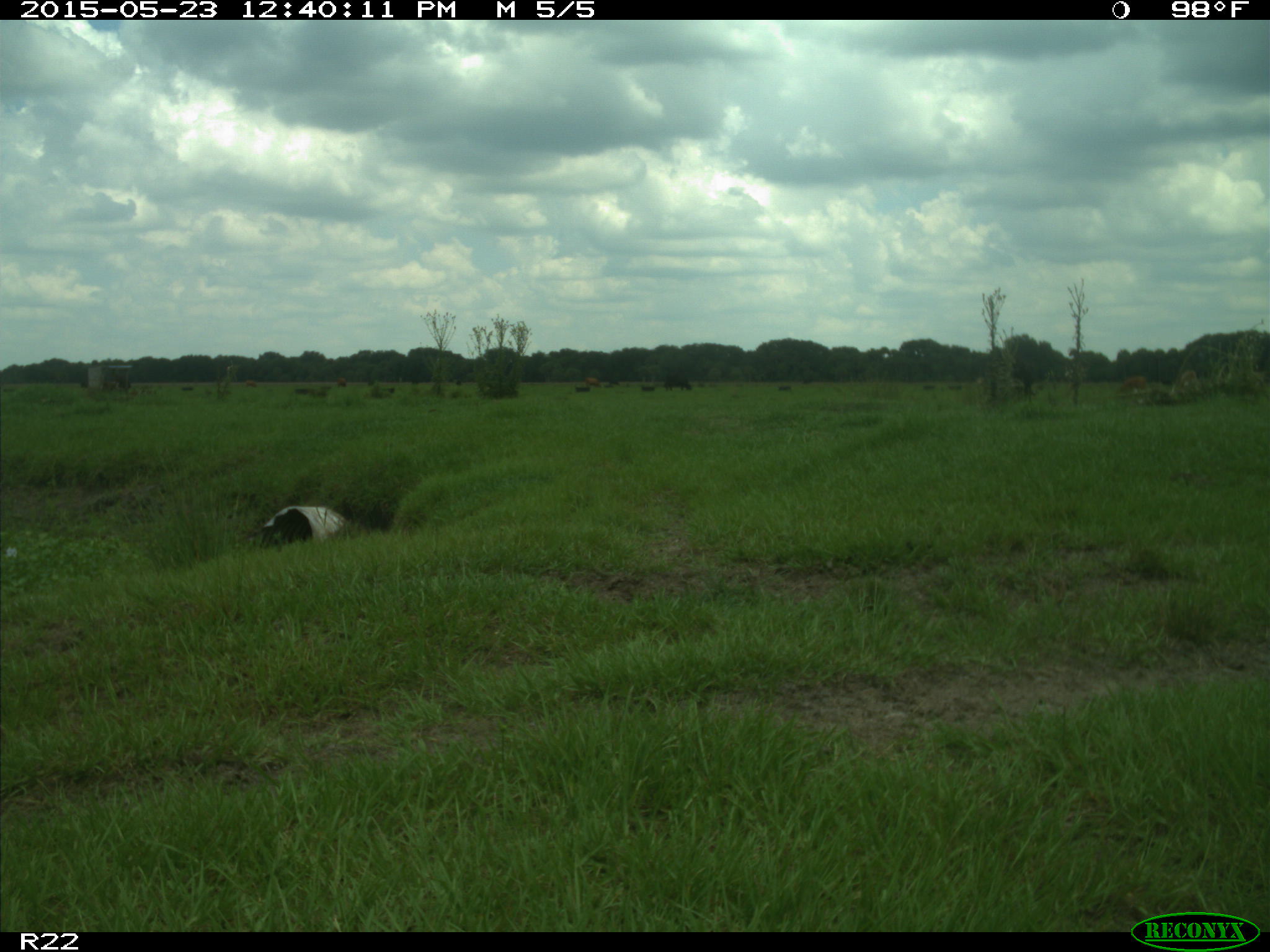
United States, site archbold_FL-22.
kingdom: Animalia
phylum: Chordata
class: Mammalia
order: Artiodactyla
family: Bovidae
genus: Bos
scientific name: Bos taurus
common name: domestic cow